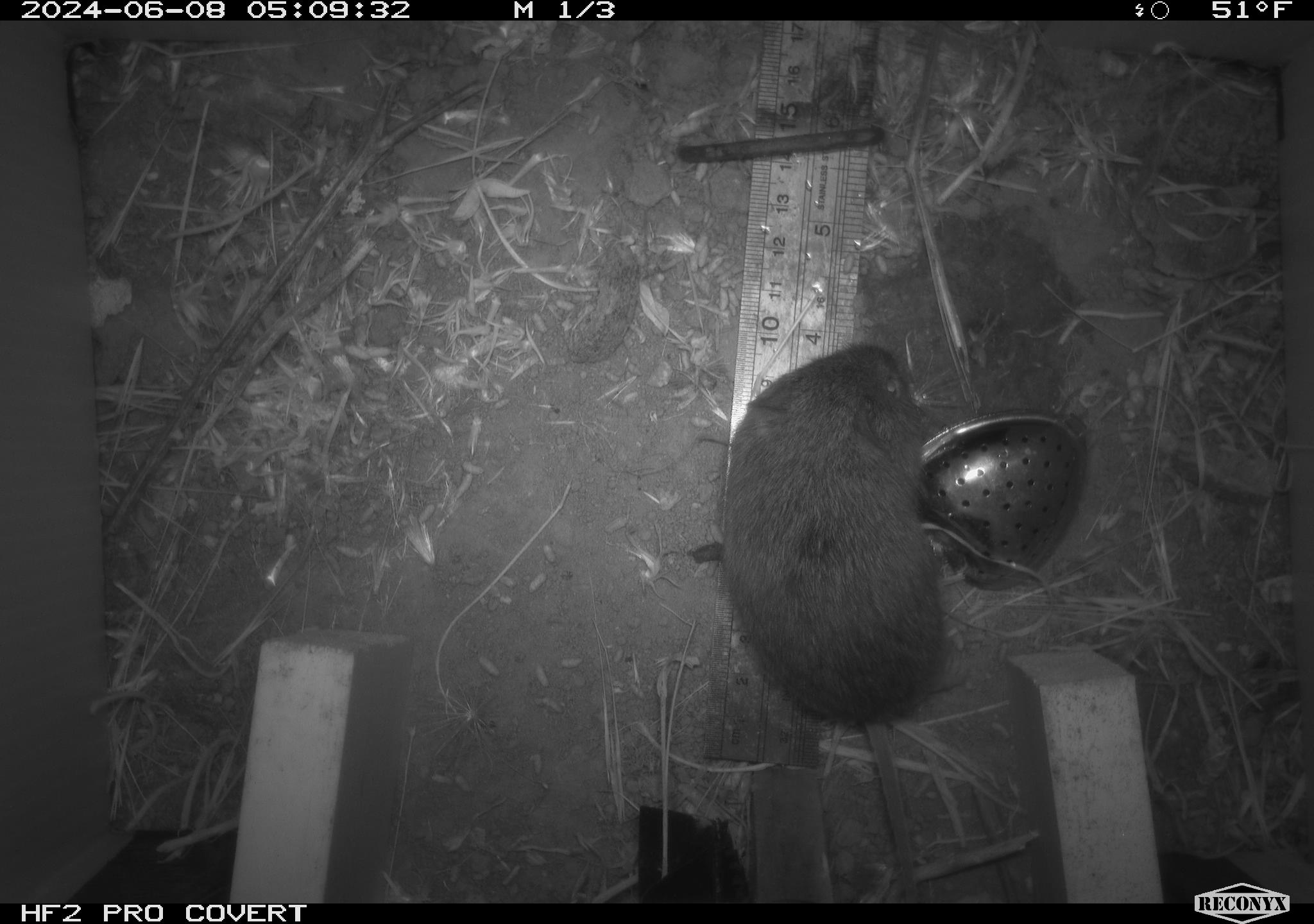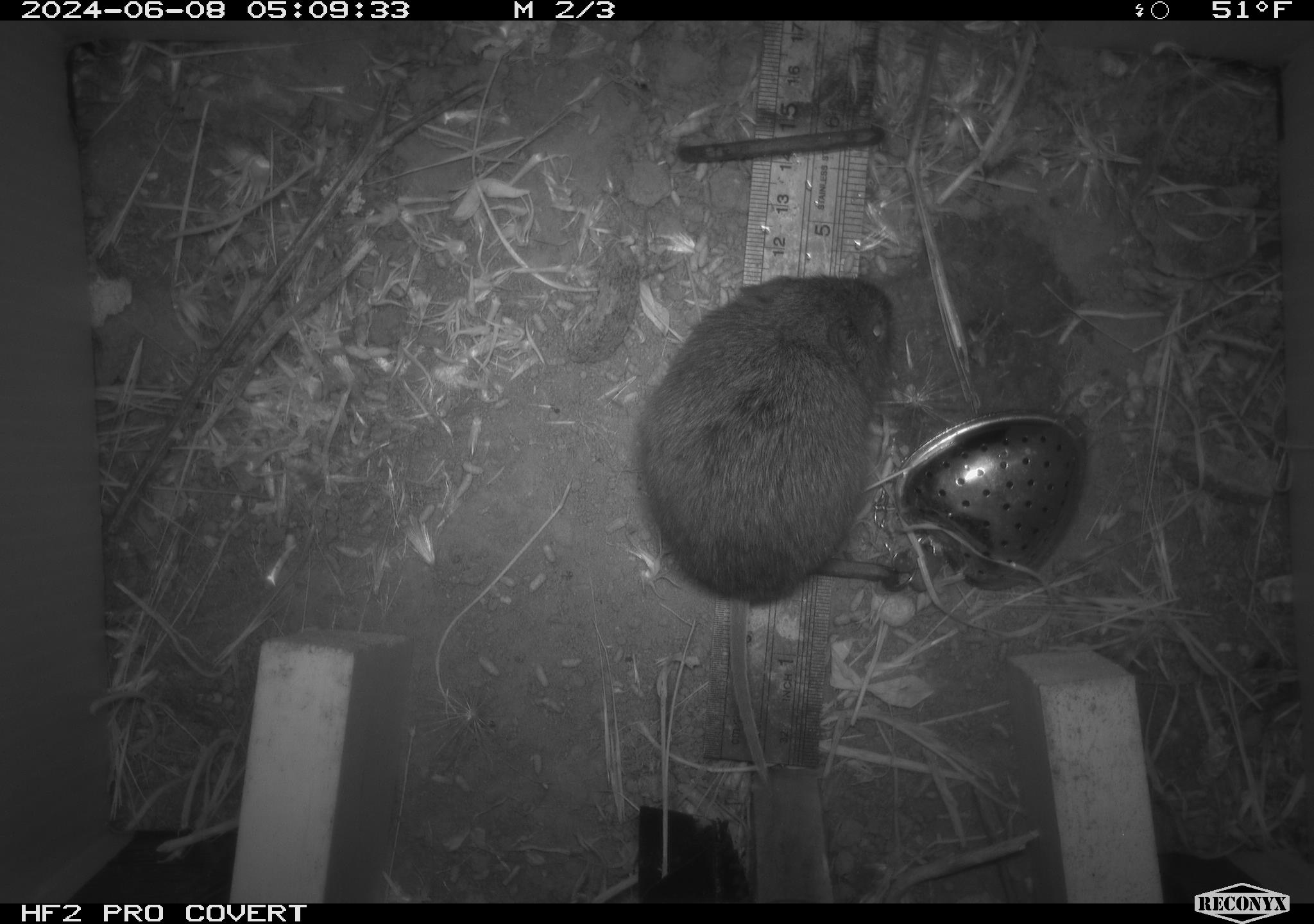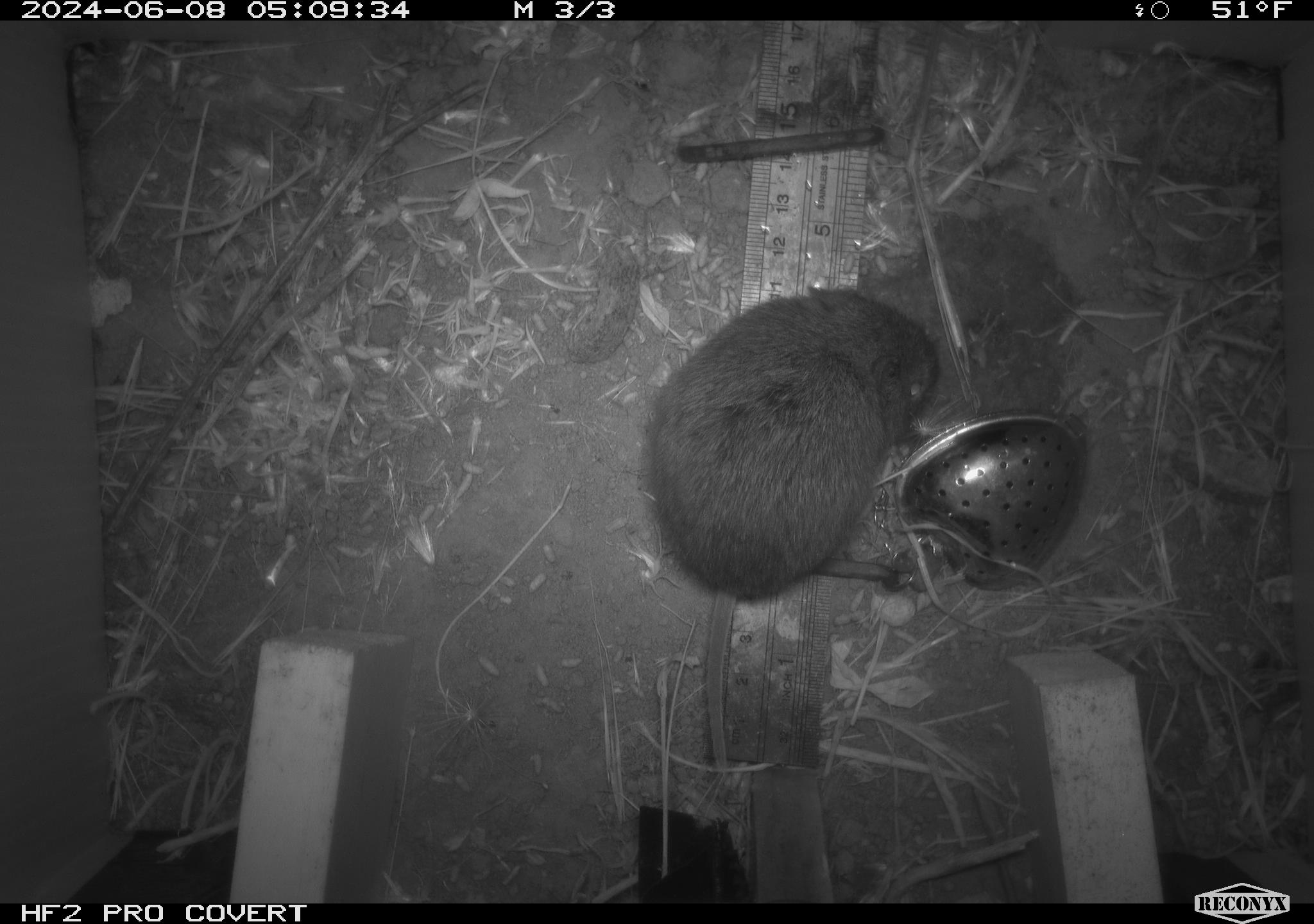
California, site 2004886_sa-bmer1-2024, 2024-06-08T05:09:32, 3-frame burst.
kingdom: Animalia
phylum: Chordata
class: Mammalia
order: Rodentia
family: Cricetidae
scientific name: Arvicolinae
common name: voles, lemmings, and muskrats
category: arvicolinae subfamily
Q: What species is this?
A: Arvicolinae subfamily (voles, lemmings, and muskrats) (Arvicolinae).